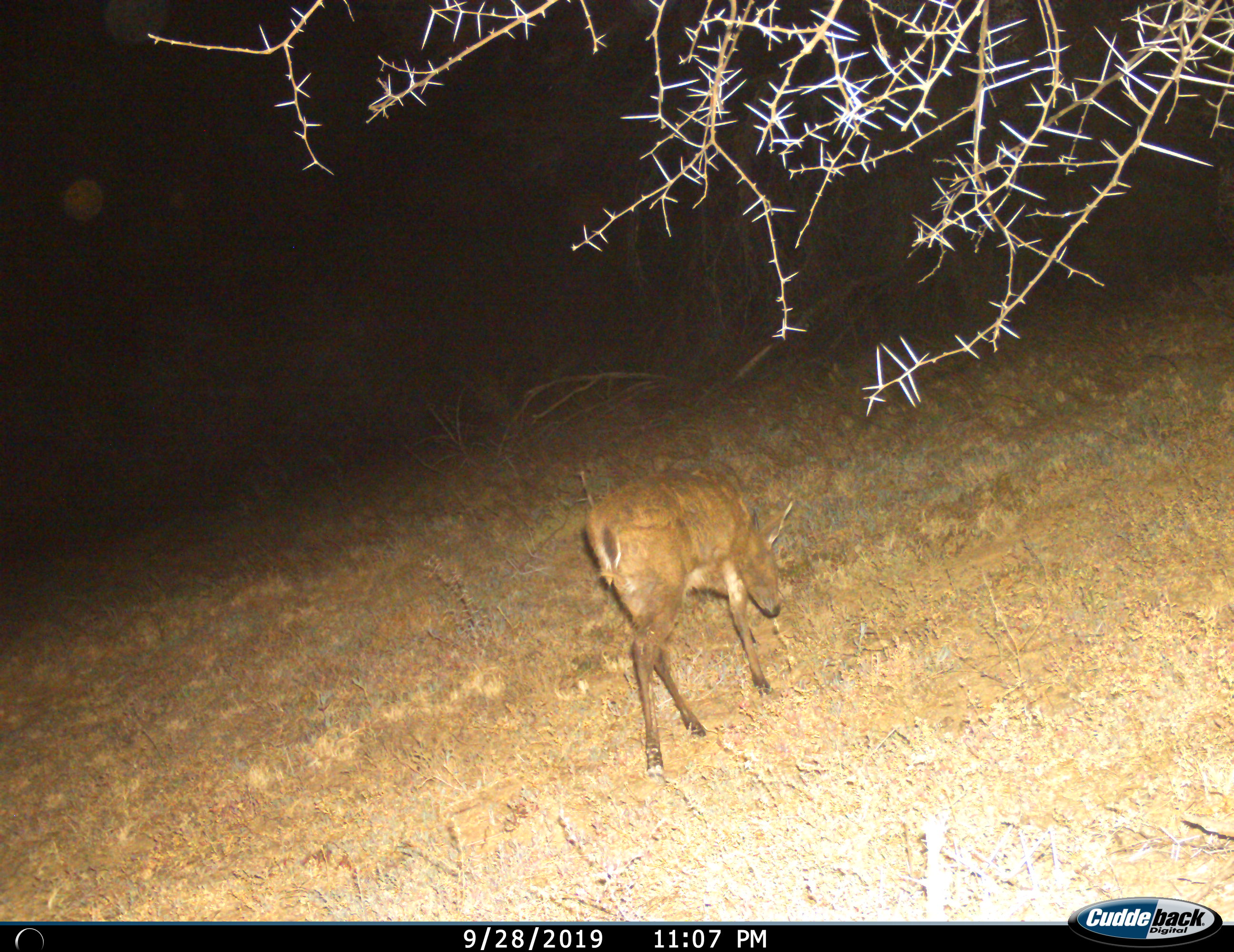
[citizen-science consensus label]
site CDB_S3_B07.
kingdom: Animalia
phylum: Chordata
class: Mammalia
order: Artiodactyla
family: Bovidae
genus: Sylvicapra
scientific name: Sylvicapra grimmia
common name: common duiker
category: duikercommongrey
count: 1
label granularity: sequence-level